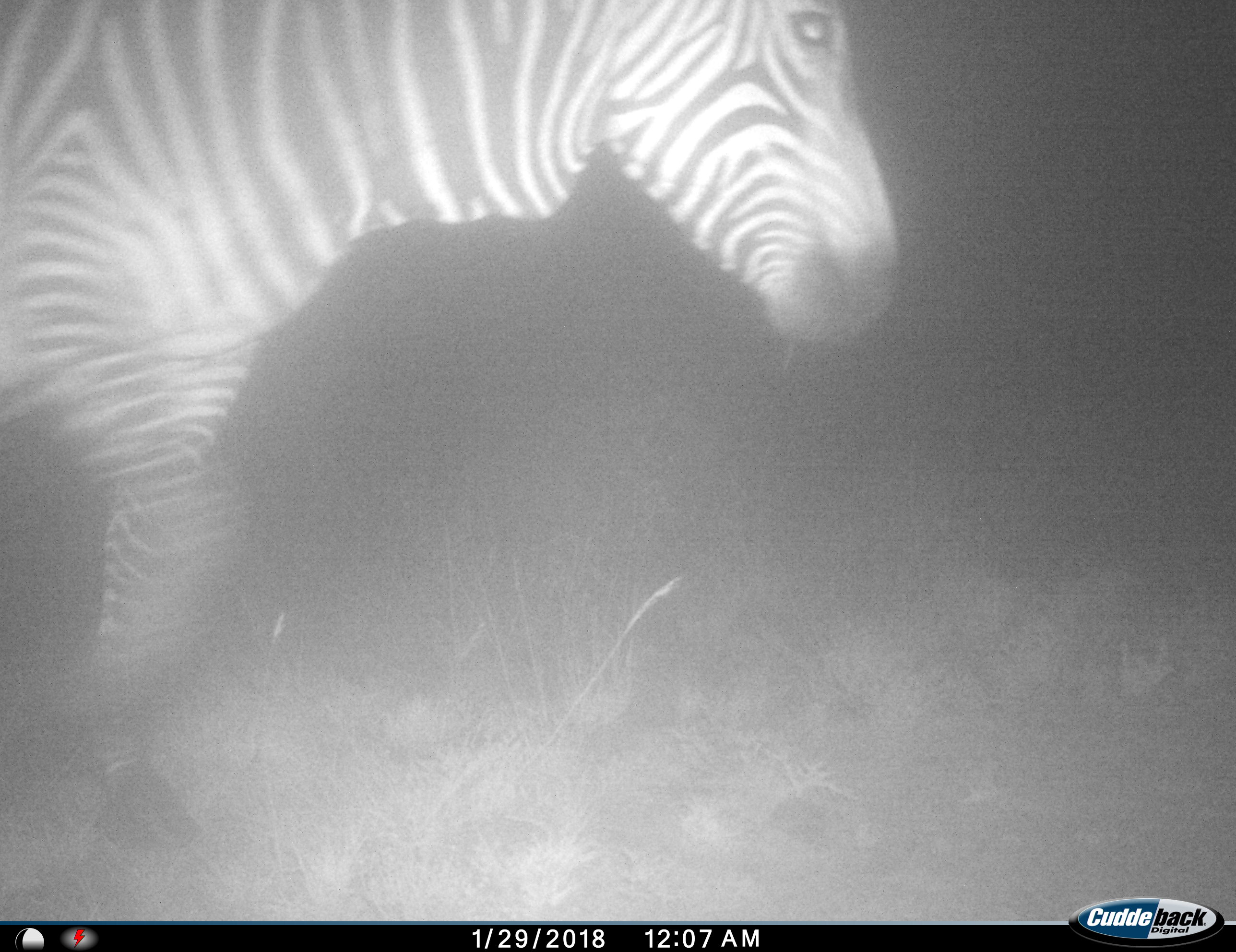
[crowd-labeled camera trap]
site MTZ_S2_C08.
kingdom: Animalia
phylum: Chordata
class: Mammalia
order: Perissodactyla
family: Equidae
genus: Equus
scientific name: Equus zebra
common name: mountain zebra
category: zebramountain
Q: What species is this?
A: Zebramountain (mountain zebra) (Equus zebra).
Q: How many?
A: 1.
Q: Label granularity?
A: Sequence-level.